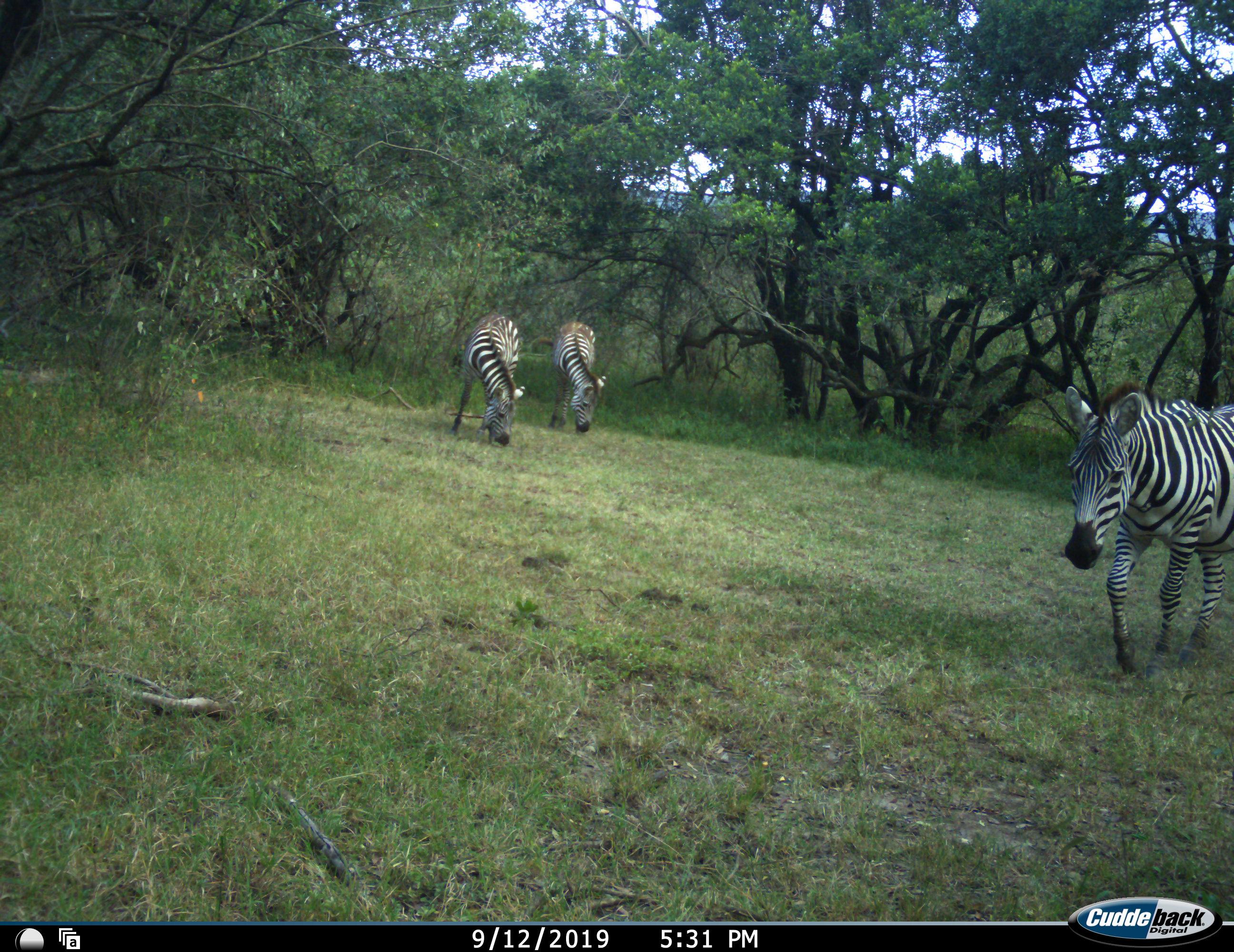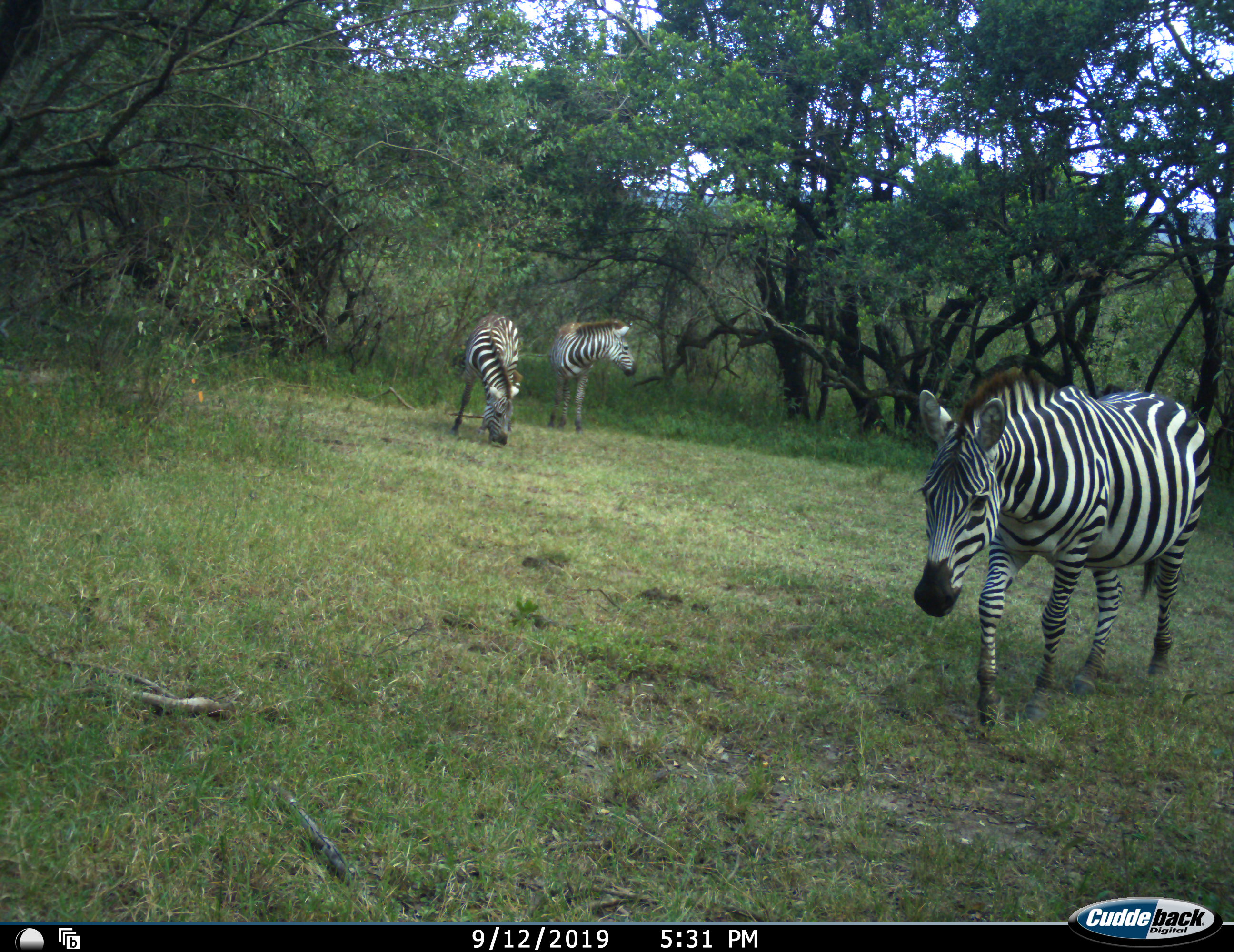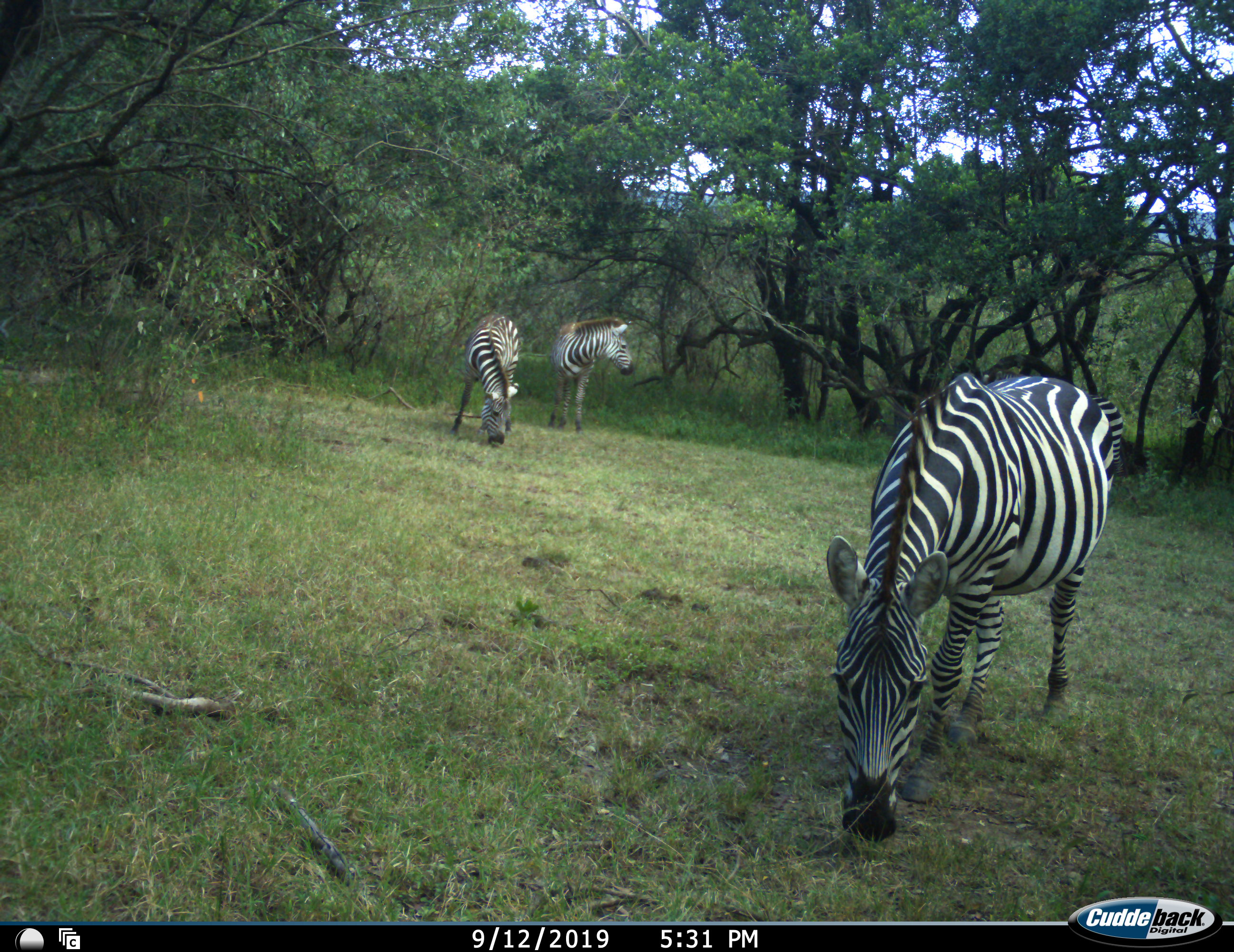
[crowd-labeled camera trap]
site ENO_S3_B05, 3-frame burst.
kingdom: Animalia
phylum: Chordata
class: Mammalia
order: Perissodactyla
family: Equidae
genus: Equus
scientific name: Equus quagga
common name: plains zebra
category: zebraplains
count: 3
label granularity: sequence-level